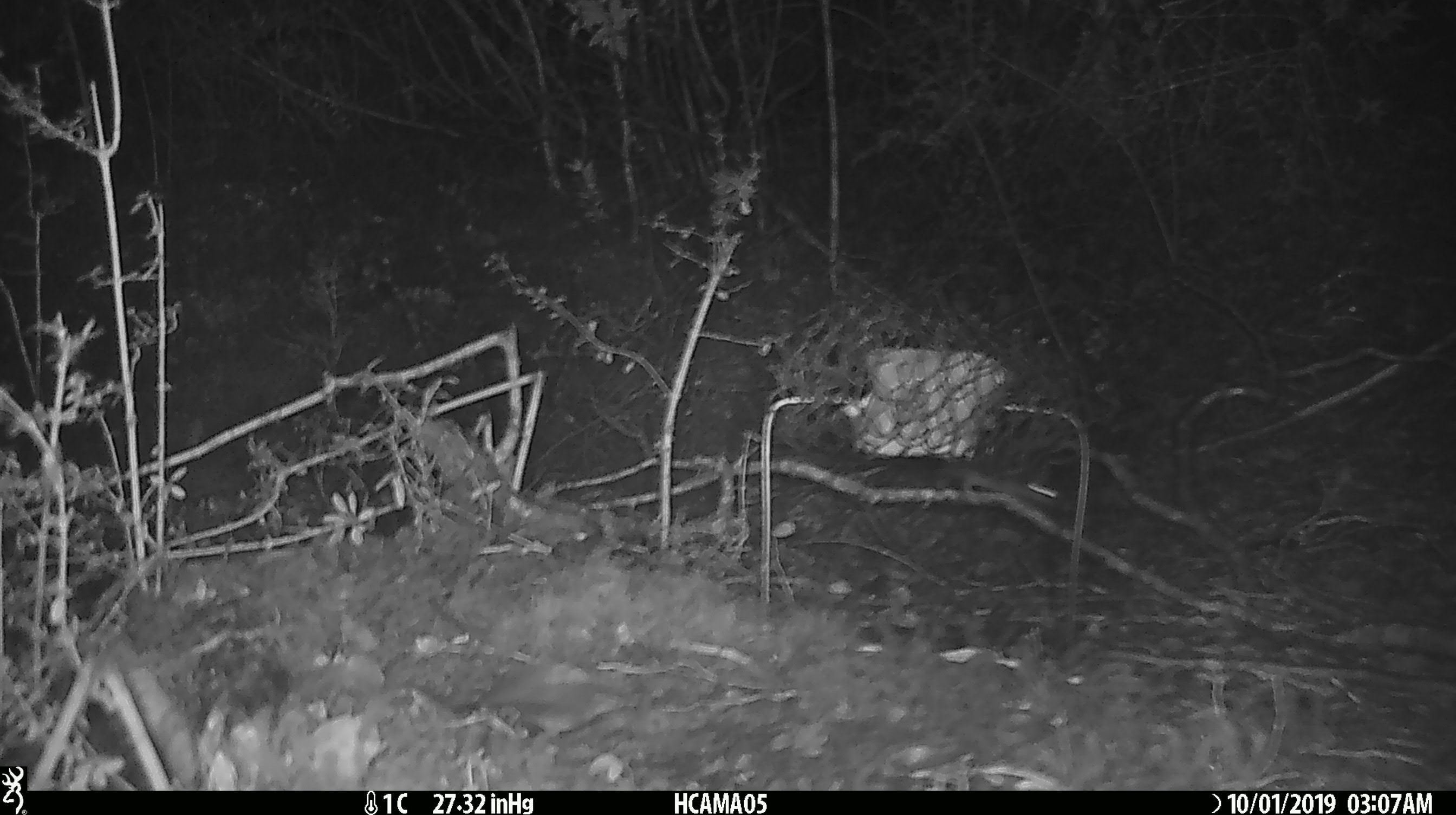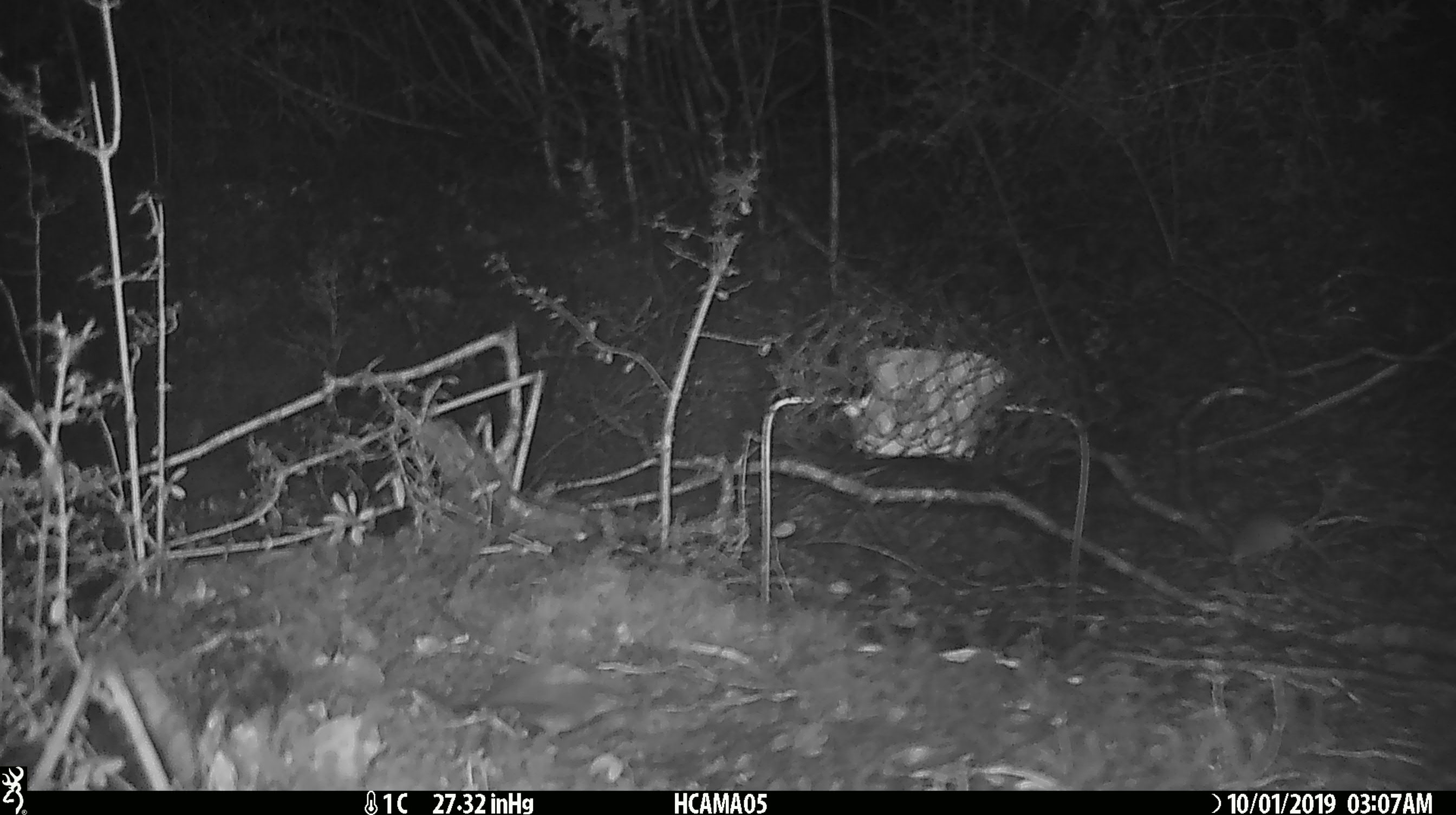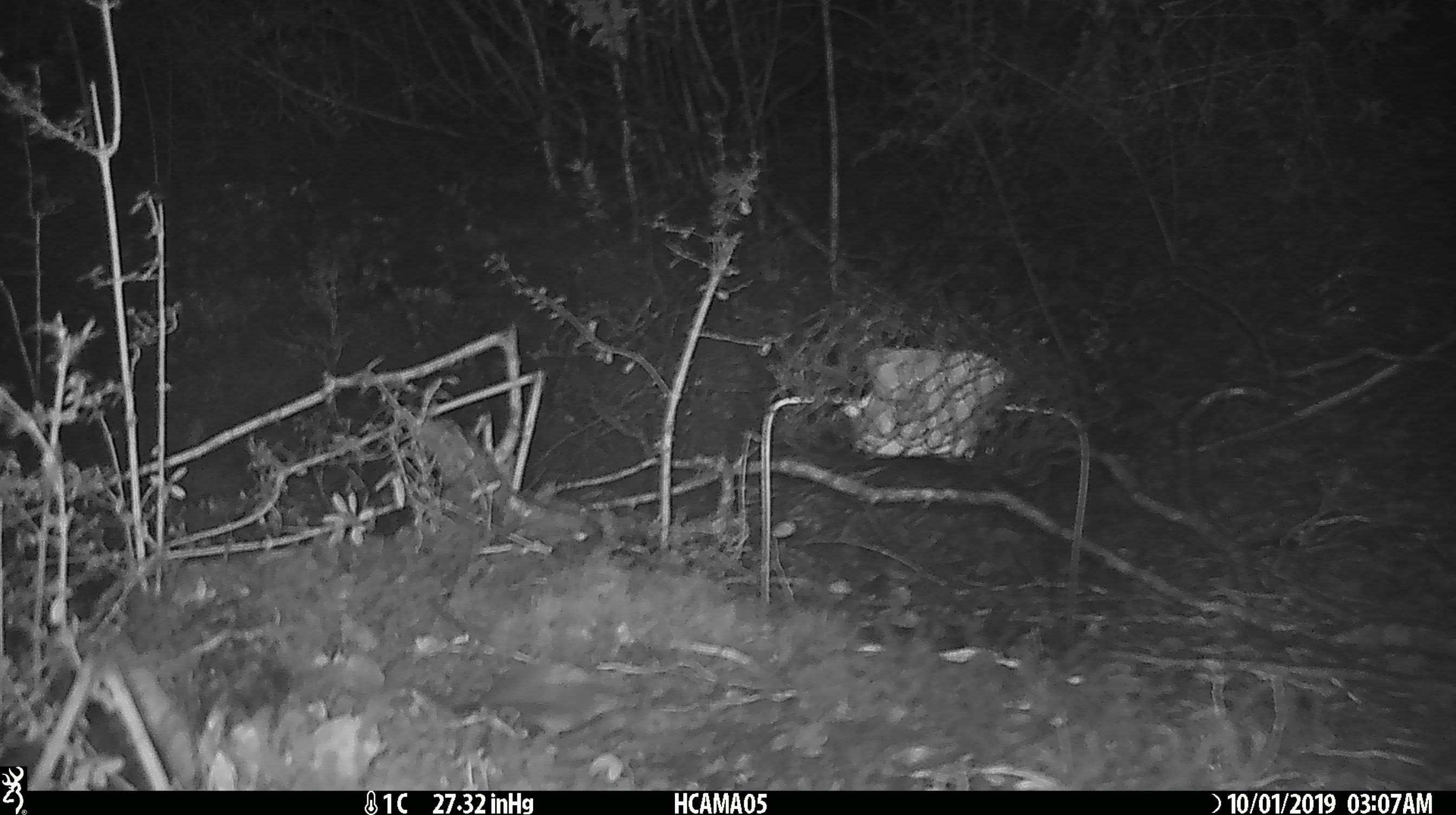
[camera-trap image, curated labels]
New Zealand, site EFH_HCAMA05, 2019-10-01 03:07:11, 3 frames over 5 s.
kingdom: Animalia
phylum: Chordata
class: Mammalia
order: Rodentia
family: Muridae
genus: Mus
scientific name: Mus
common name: mouse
Mouse (Mus).